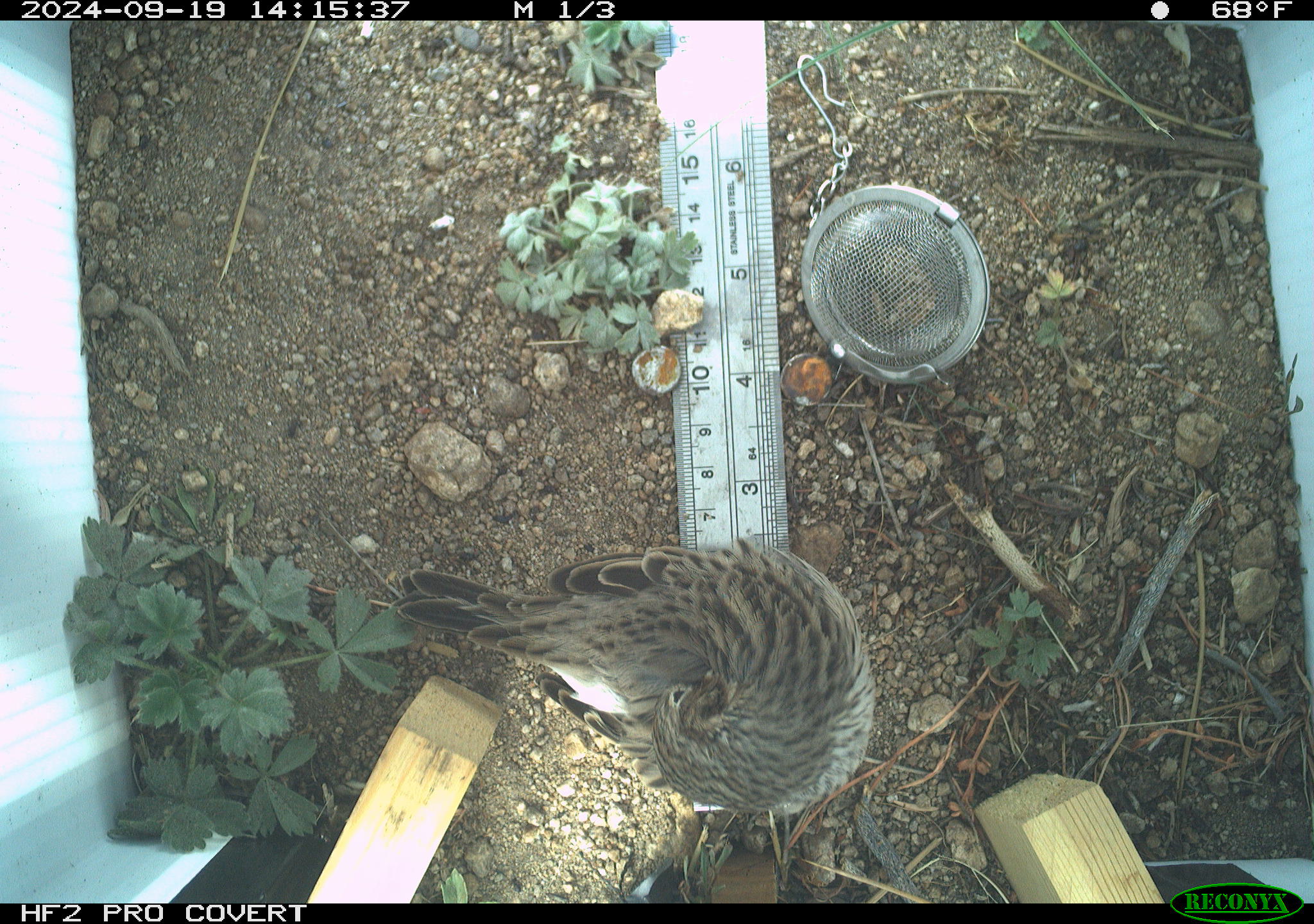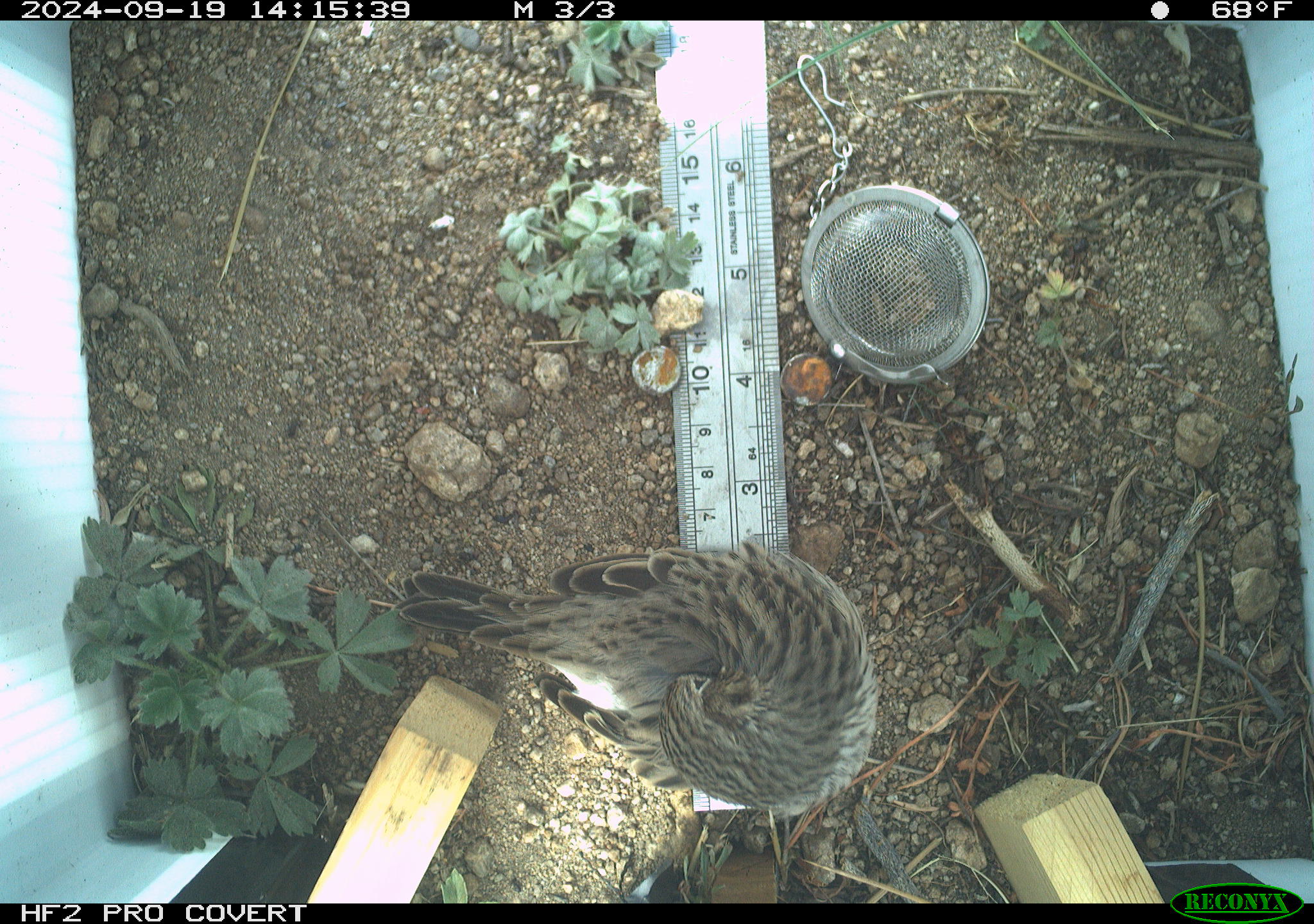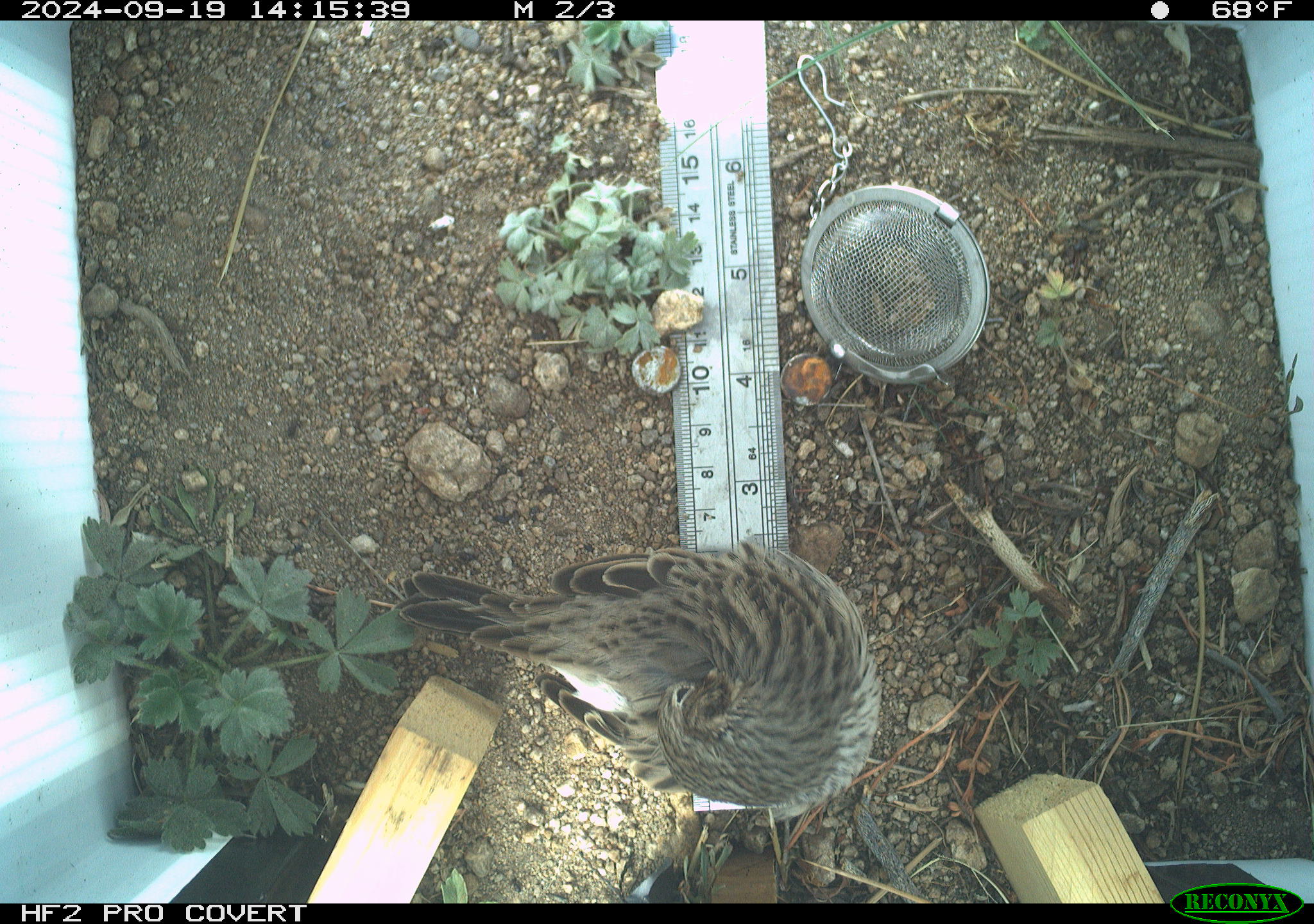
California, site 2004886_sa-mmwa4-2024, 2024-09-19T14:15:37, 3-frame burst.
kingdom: Animalia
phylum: Chordata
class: Aves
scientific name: Aves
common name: bird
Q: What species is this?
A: Bird (Aves).